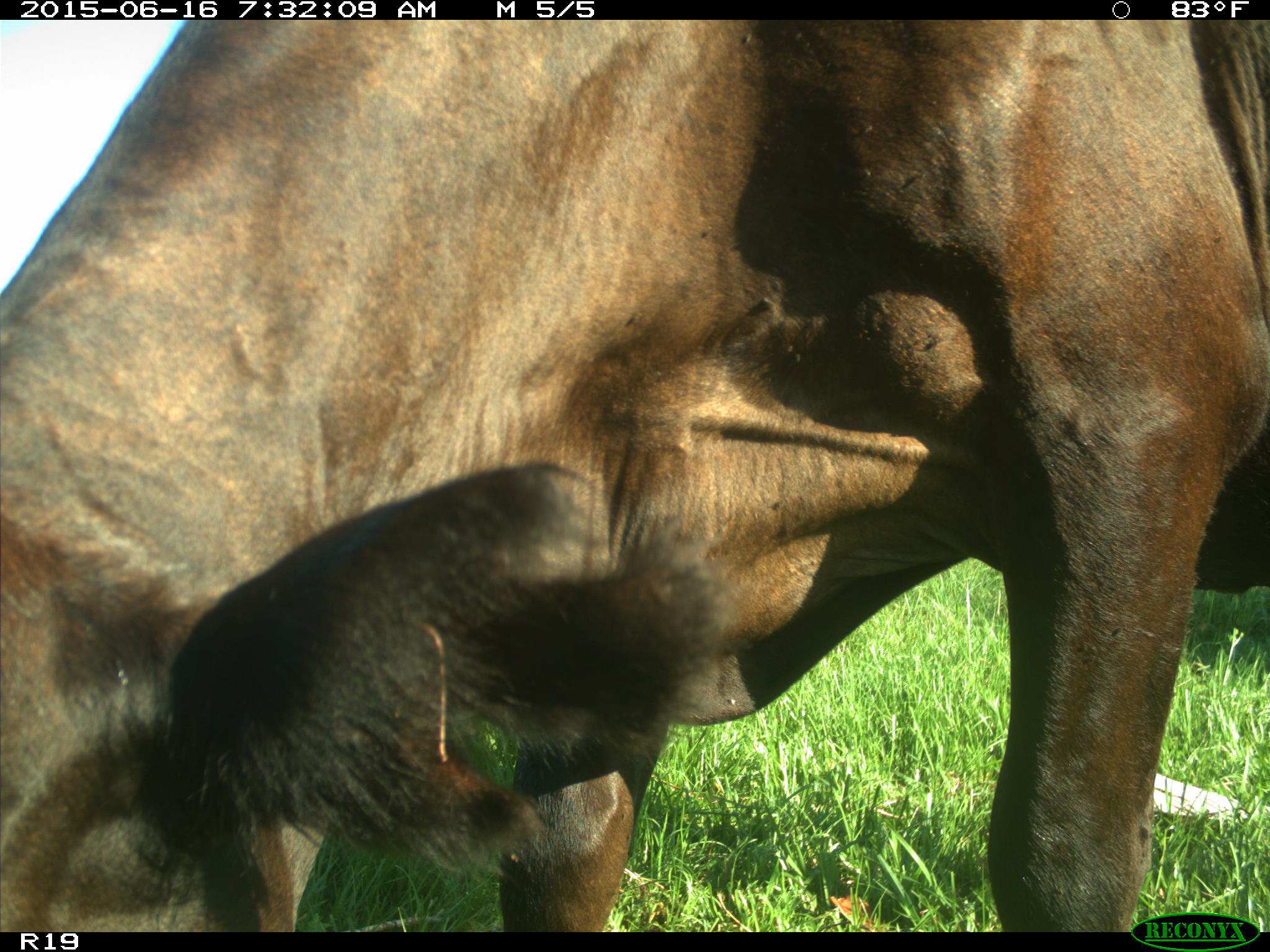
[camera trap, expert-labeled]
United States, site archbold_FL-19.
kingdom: Animalia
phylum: Chordata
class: Mammalia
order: Artiodactyla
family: Bovidae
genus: Bos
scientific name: Bos taurus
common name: domestic cow